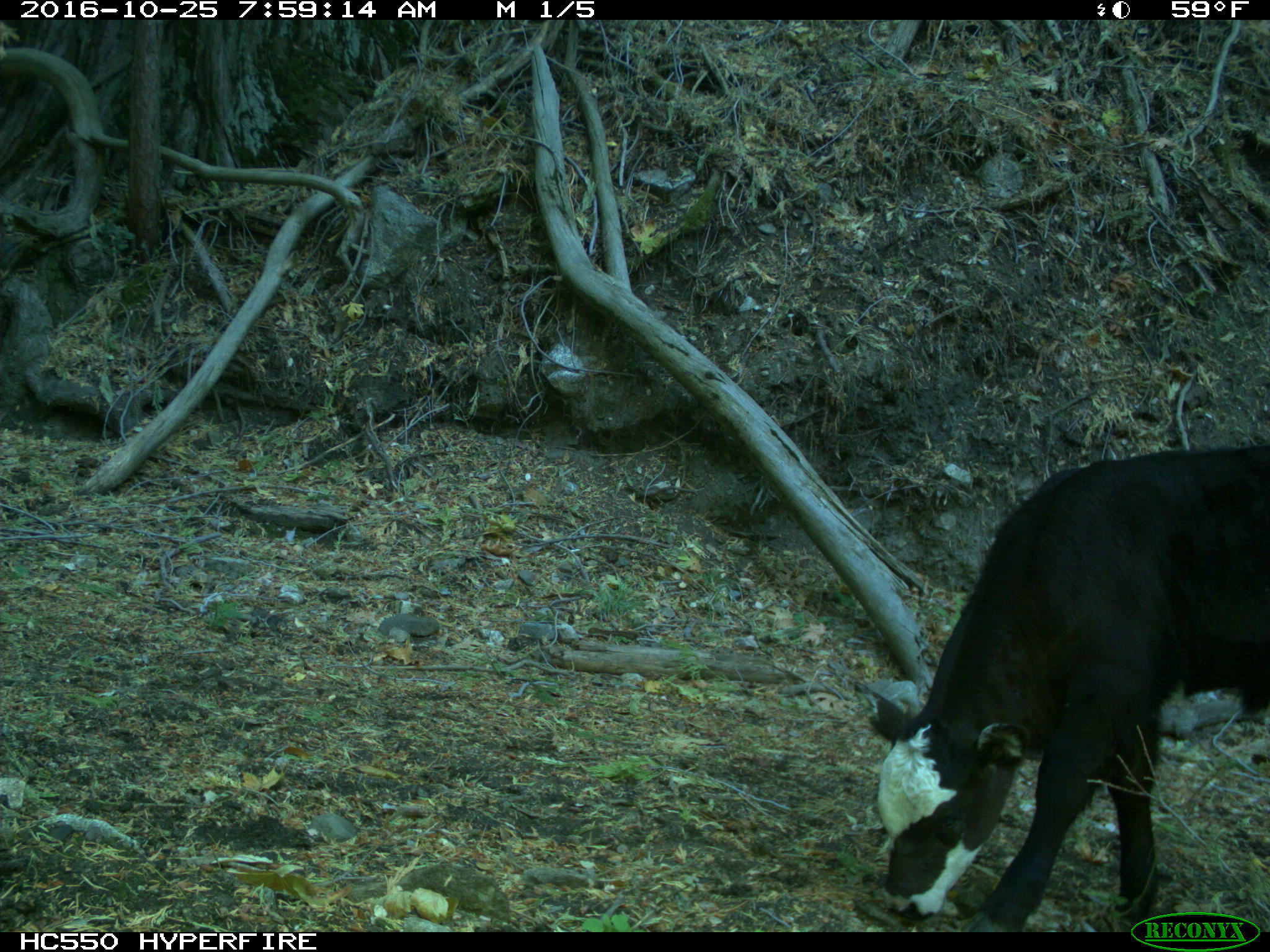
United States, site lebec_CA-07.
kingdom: Animalia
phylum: Chordata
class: Mammalia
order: Artiodactyla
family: Bovidae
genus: Bos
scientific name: Bos taurus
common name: domestic cow